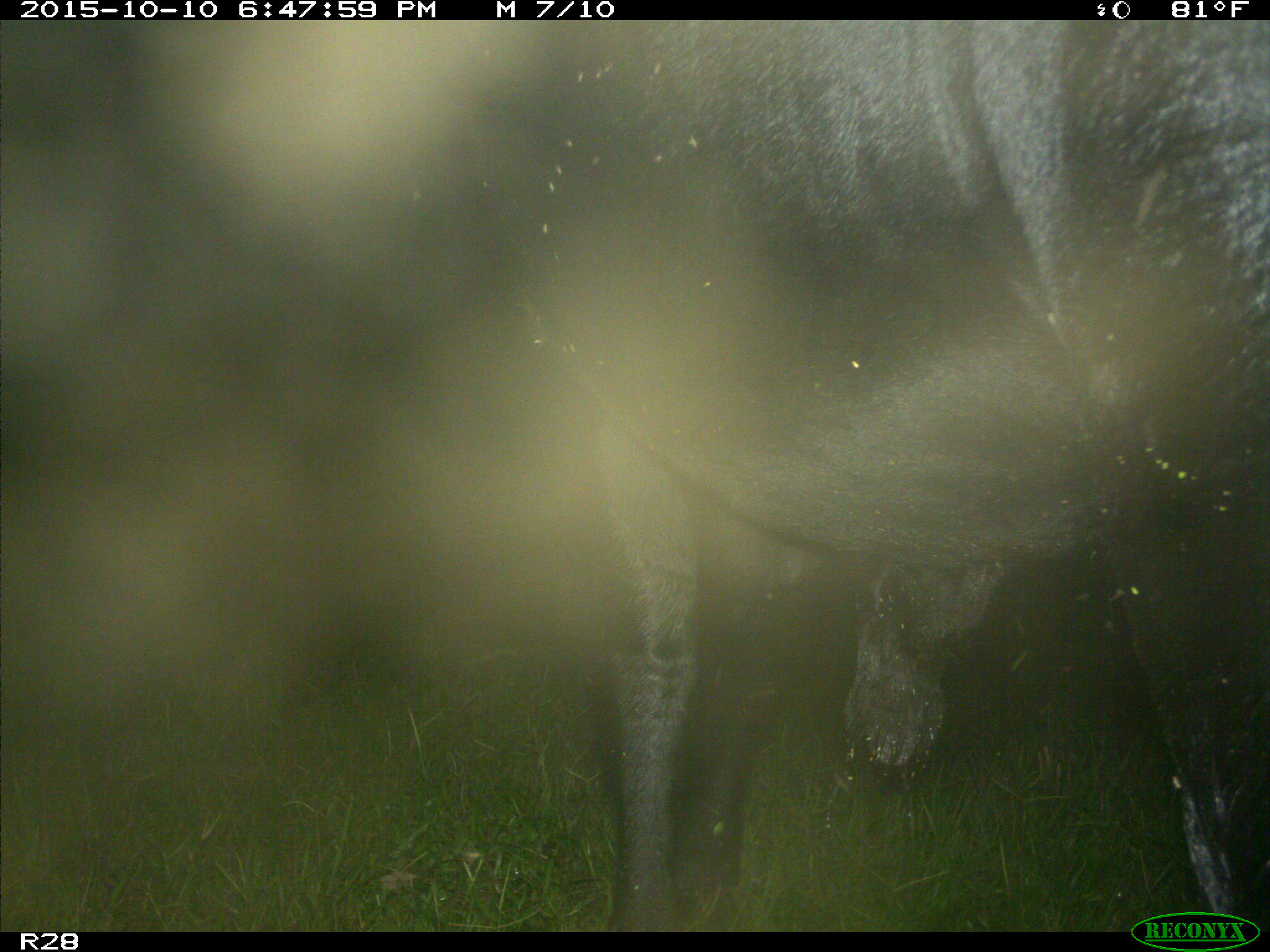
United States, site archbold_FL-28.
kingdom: Animalia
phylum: Chordata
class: Mammalia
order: Artiodactyla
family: Bovidae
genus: Bos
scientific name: Bos taurus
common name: domestic cow